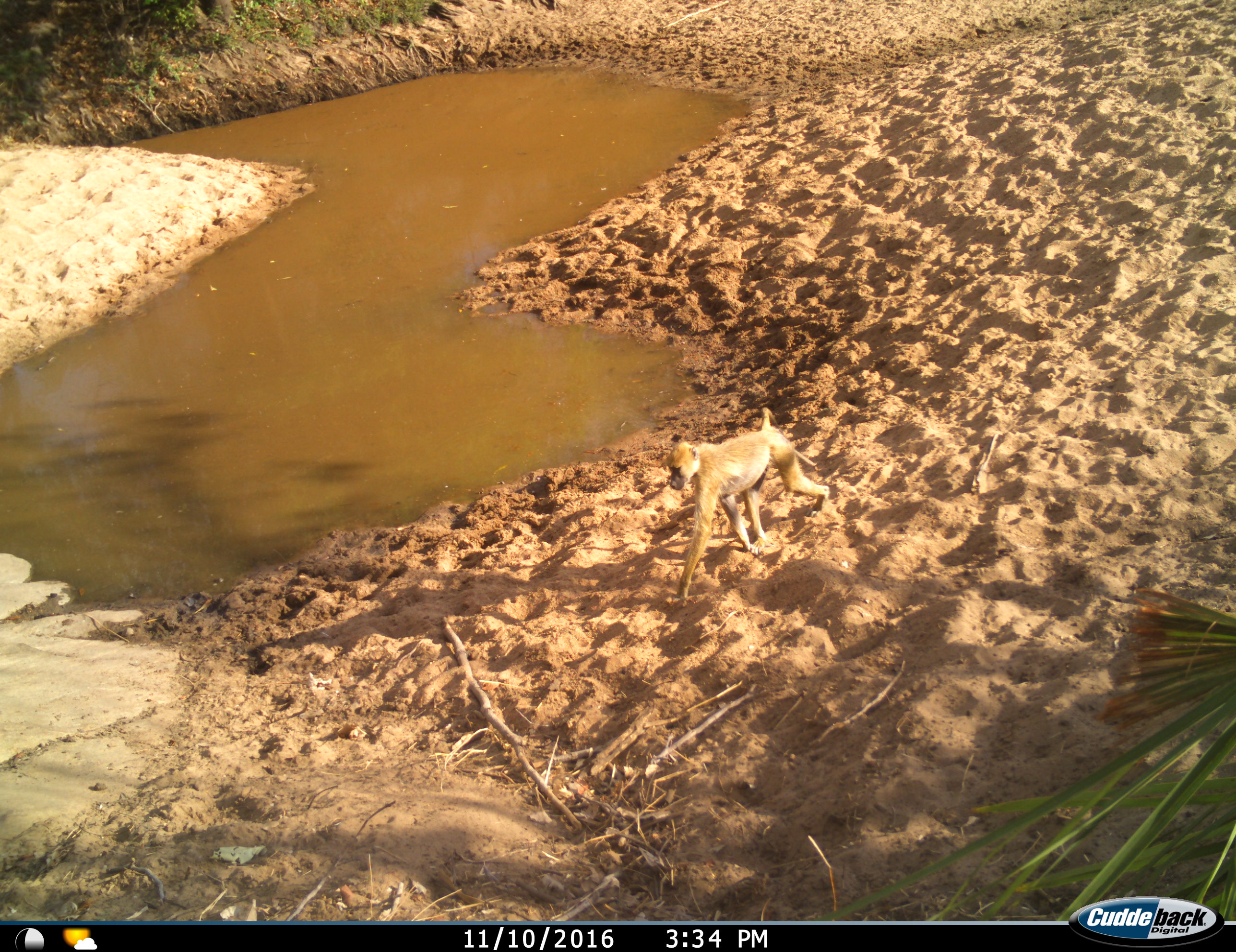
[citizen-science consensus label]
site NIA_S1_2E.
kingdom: Animalia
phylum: Chordata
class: Mammalia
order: Primates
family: Cercopithecidae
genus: Papio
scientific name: Papio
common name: baboon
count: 1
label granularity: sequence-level